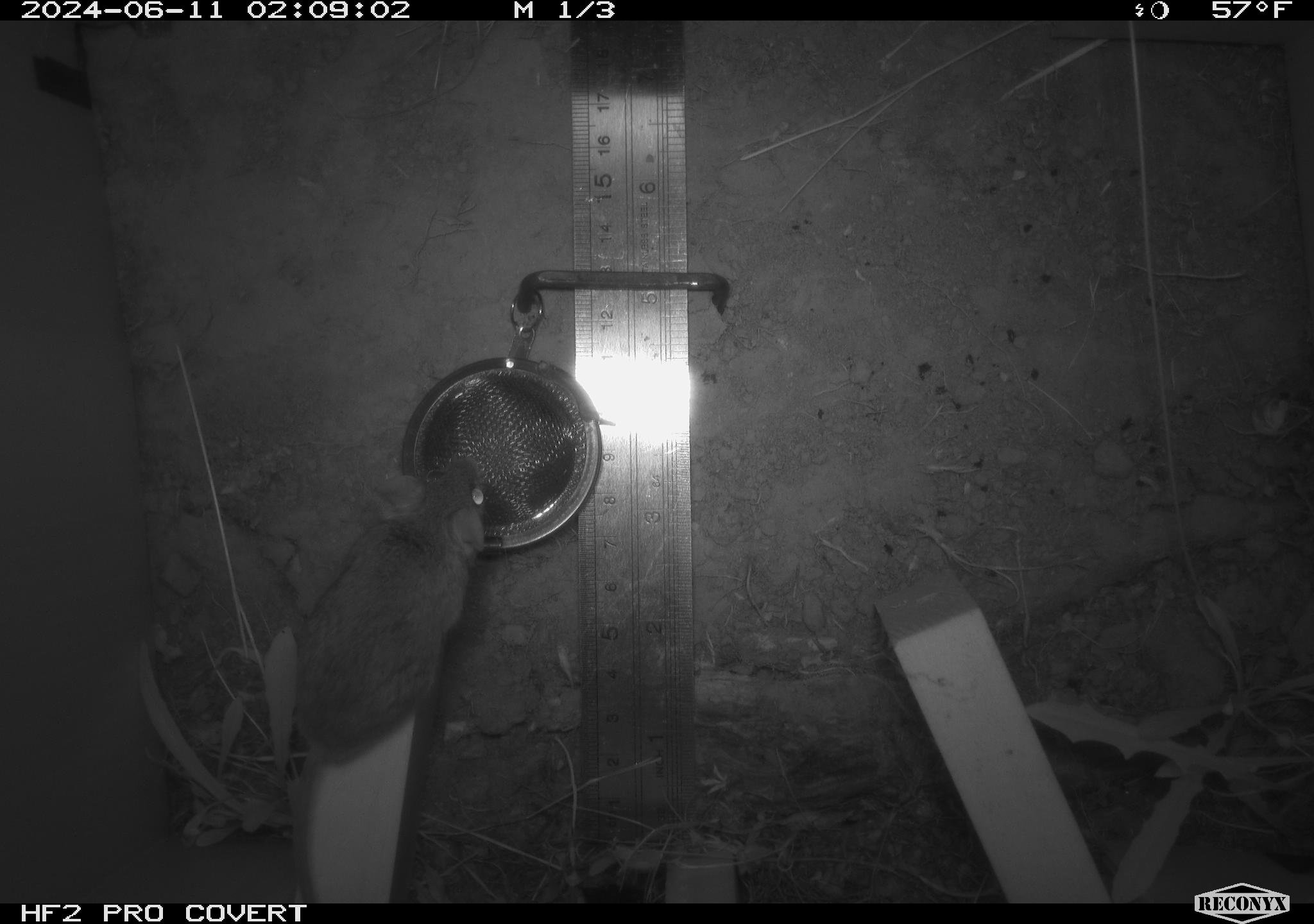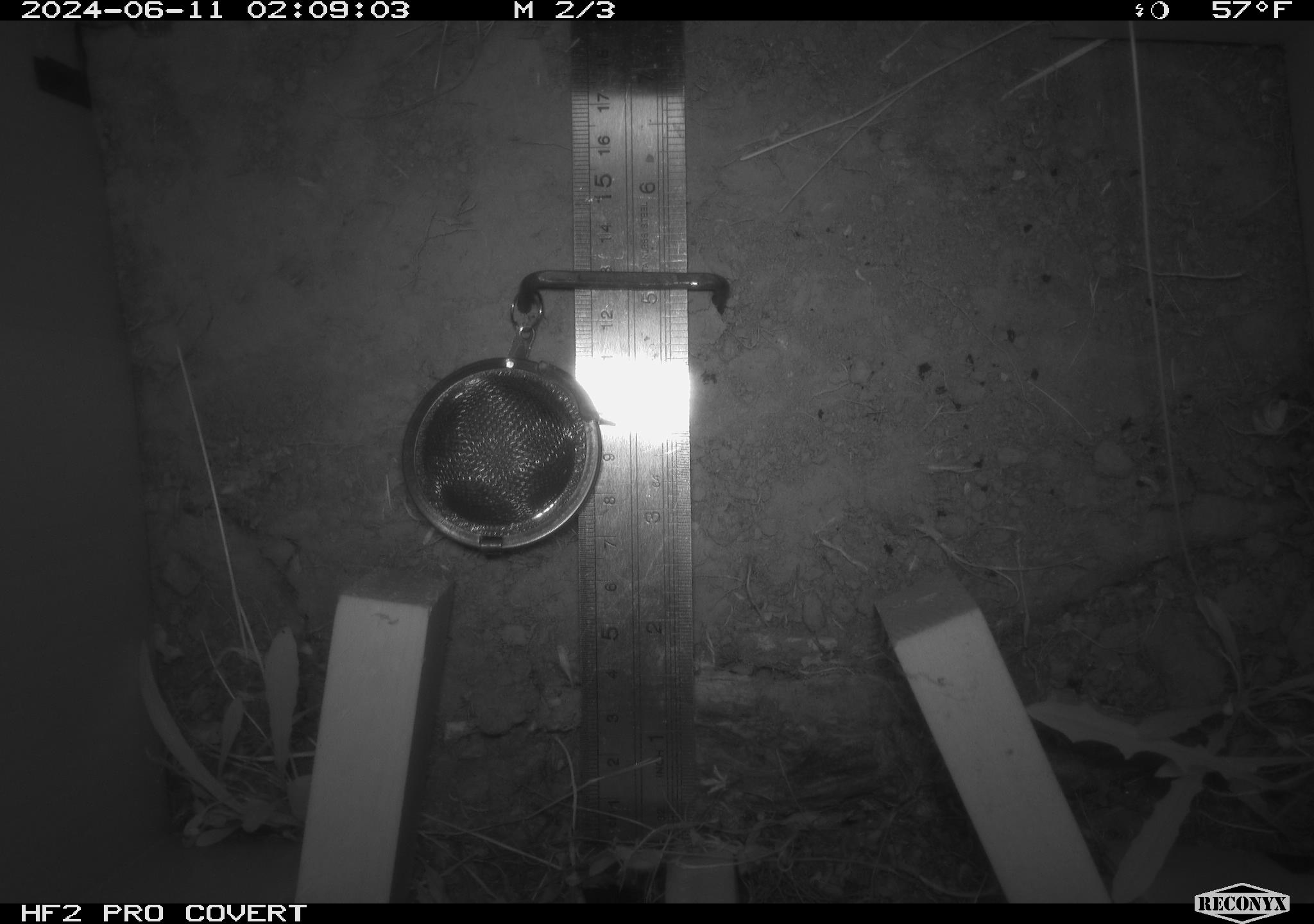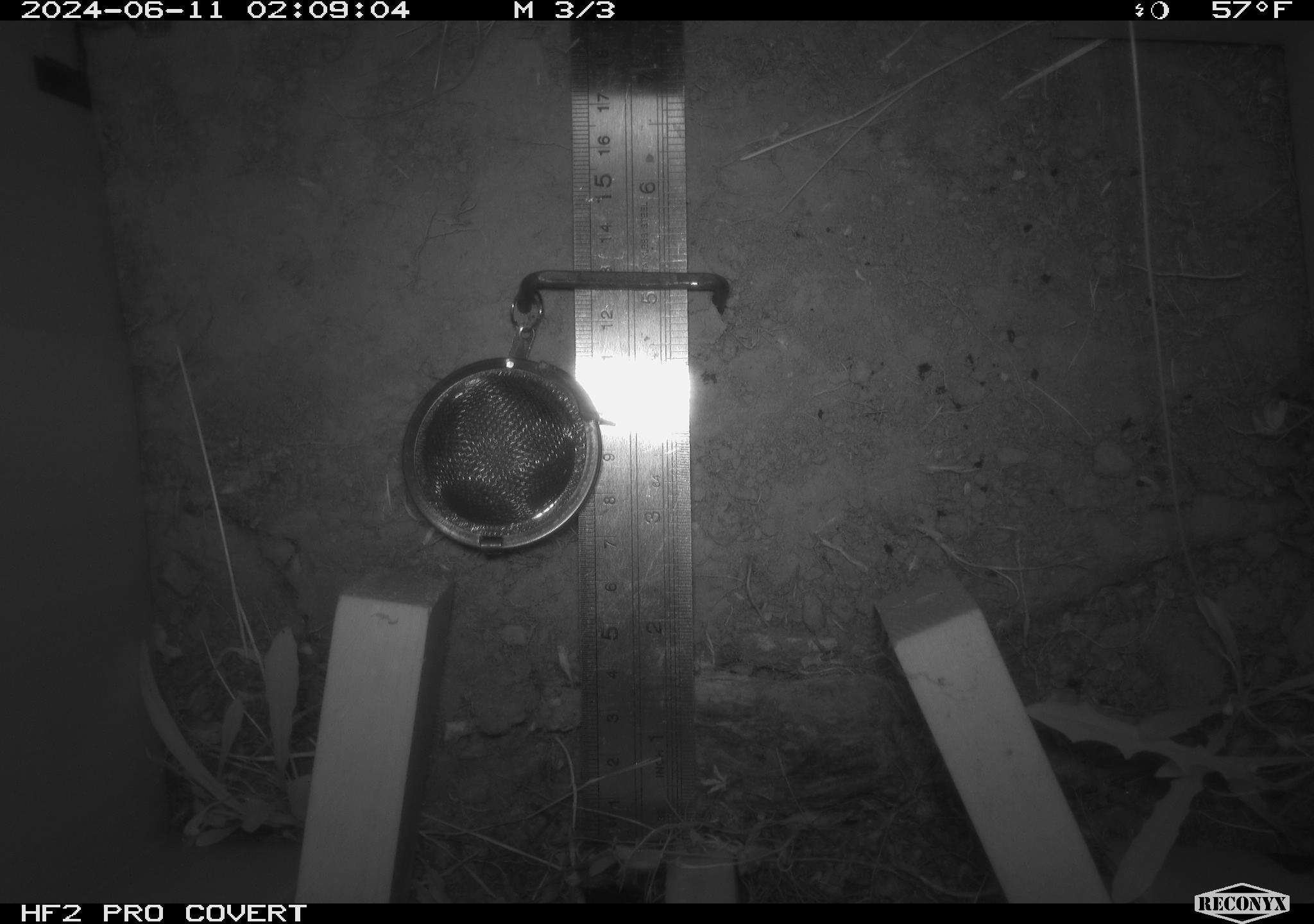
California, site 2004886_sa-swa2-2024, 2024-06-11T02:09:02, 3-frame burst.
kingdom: Animalia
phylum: Chordata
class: Mammalia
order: Rodentia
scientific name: Rodentia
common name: mouse species